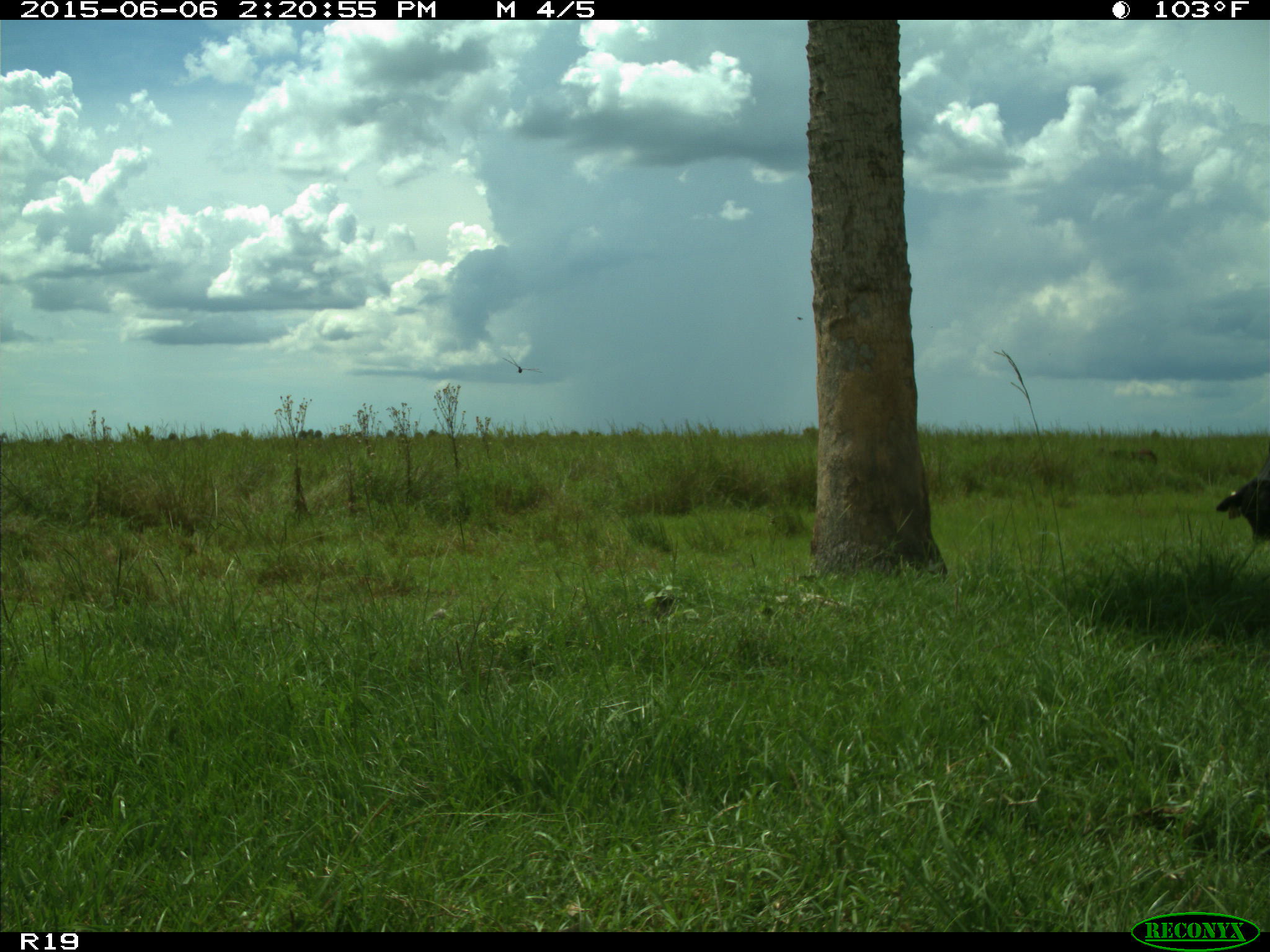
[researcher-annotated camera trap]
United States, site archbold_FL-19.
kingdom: Animalia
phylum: Chordata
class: Mammalia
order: Artiodactyla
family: Bovidae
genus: Bos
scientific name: Bos taurus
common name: domestic cow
Bos taurus (domestic cow).